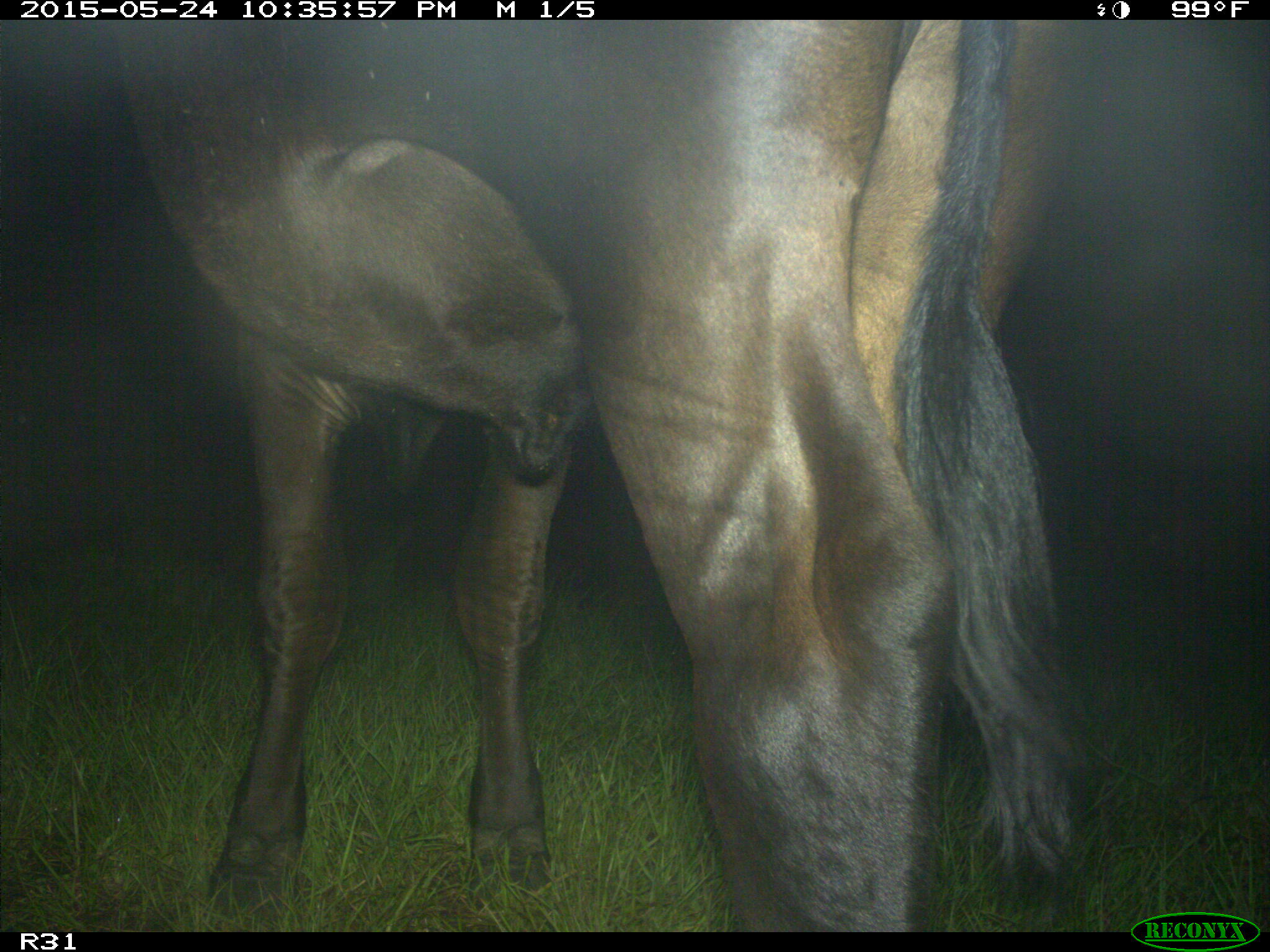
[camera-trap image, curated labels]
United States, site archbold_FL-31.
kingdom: Animalia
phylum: Chordata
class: Mammalia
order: Artiodactyla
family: Bovidae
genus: Bos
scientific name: Bos taurus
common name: domestic cow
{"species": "Bos taurus (domestic cow)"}